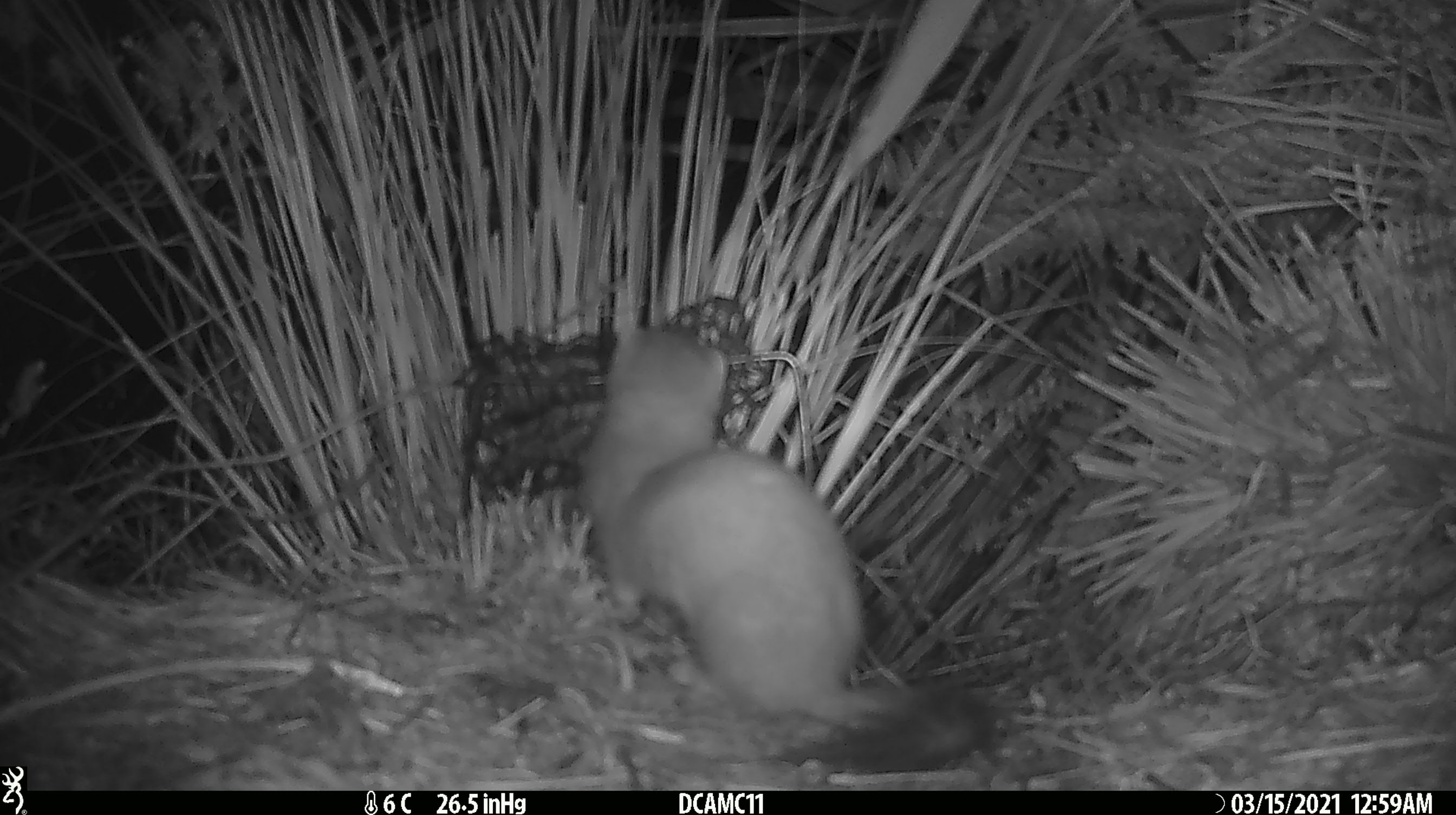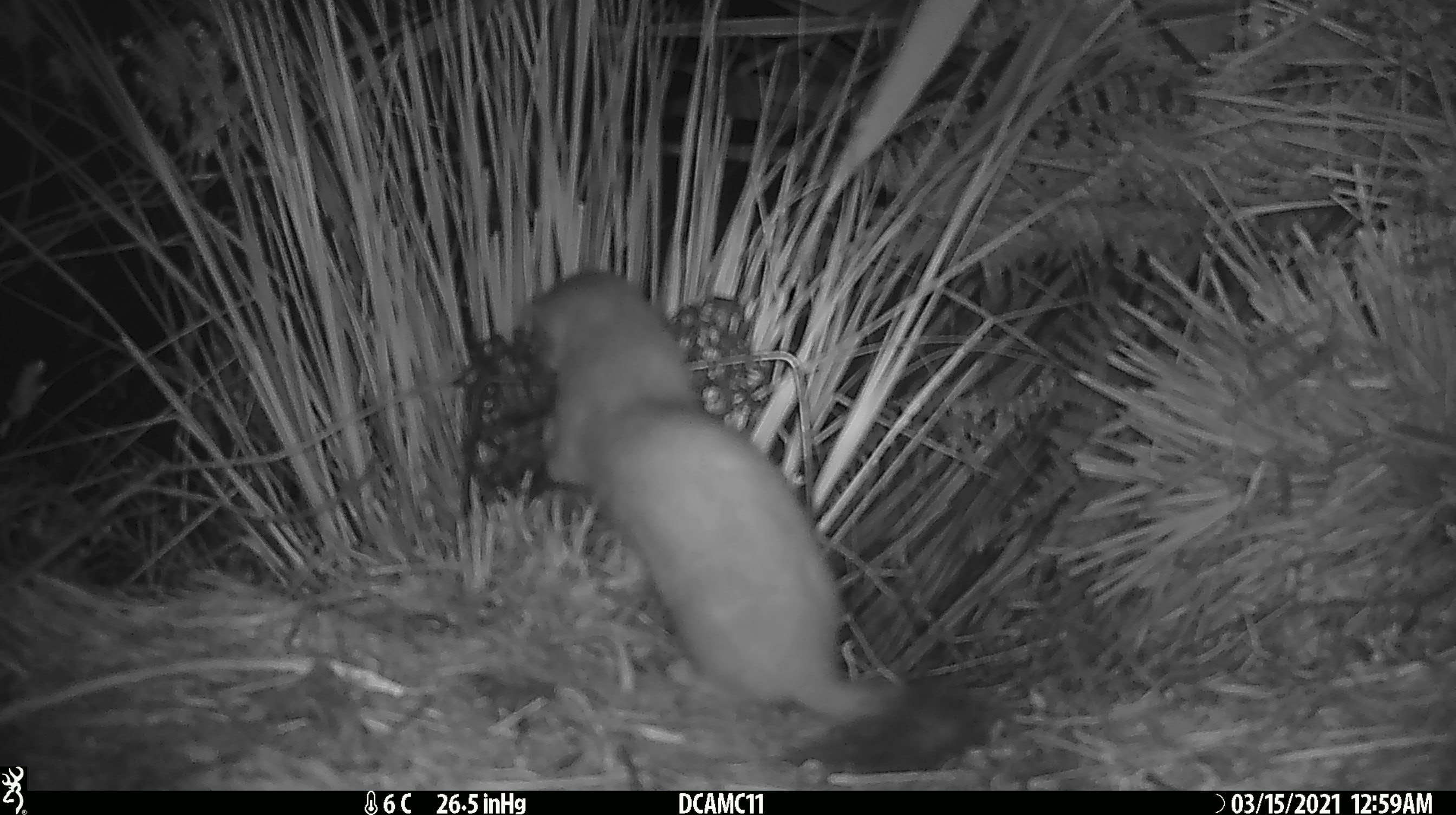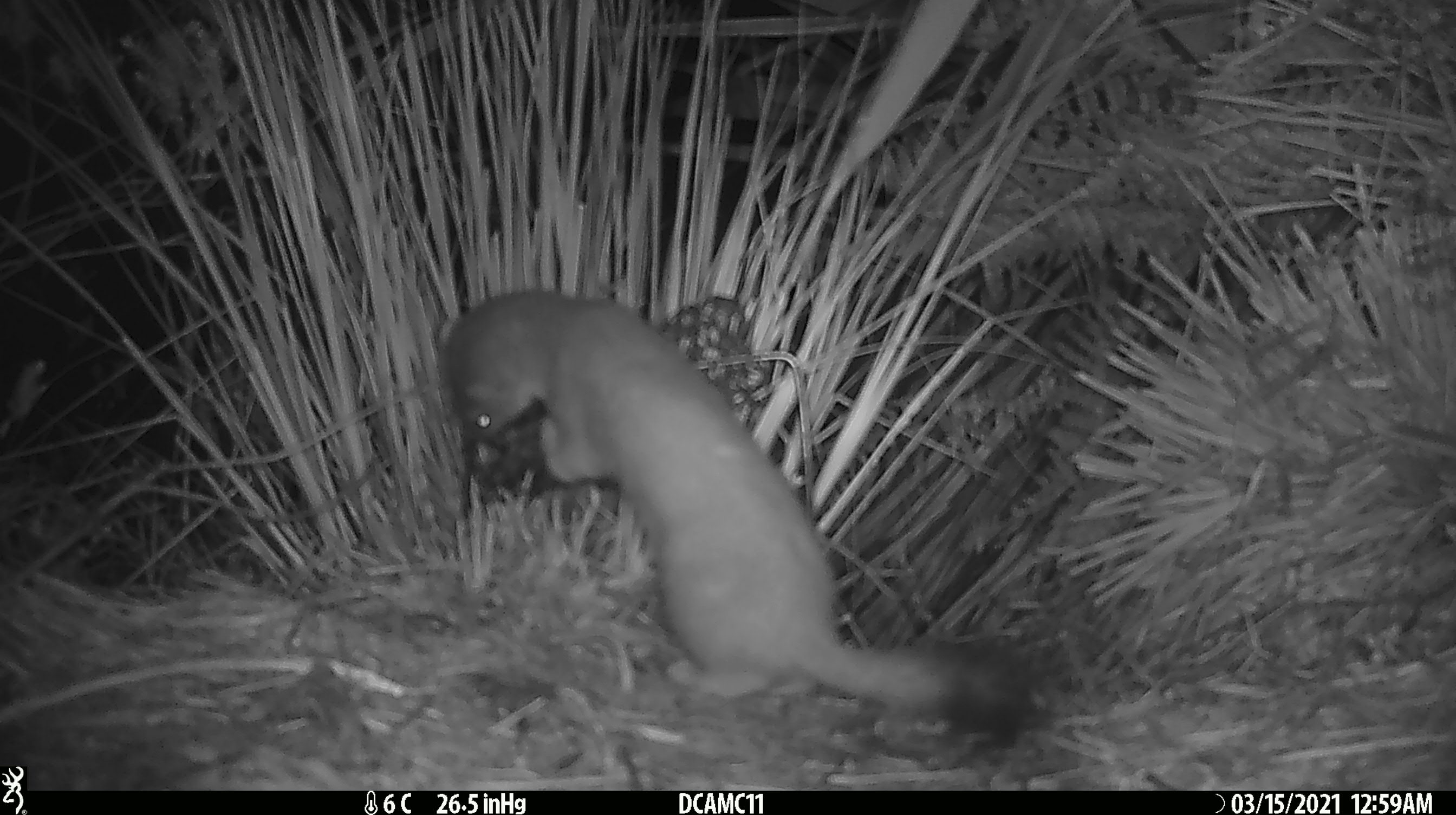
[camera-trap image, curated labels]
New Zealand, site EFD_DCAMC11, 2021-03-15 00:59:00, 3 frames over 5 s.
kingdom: Animalia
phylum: Chordata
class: Mammalia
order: Carnivora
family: Mustelidae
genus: Mustela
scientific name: Mustela erminea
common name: stoat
Stoat (Mustela erminea).